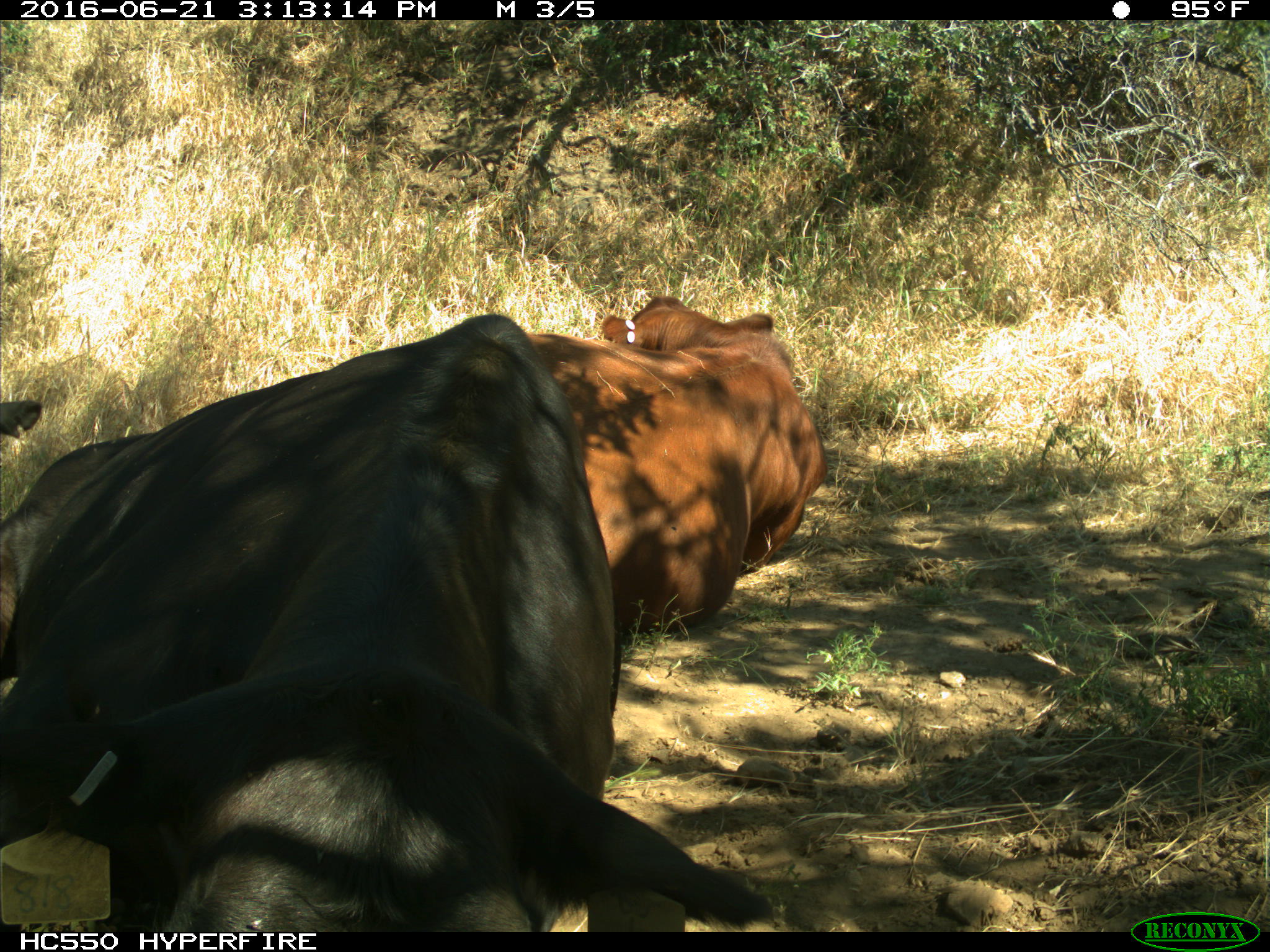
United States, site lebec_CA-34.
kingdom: Animalia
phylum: Chordata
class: Mammalia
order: Artiodactyla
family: Bovidae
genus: Bos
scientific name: Bos taurus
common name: domestic cow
Bos taurus (domestic cow).